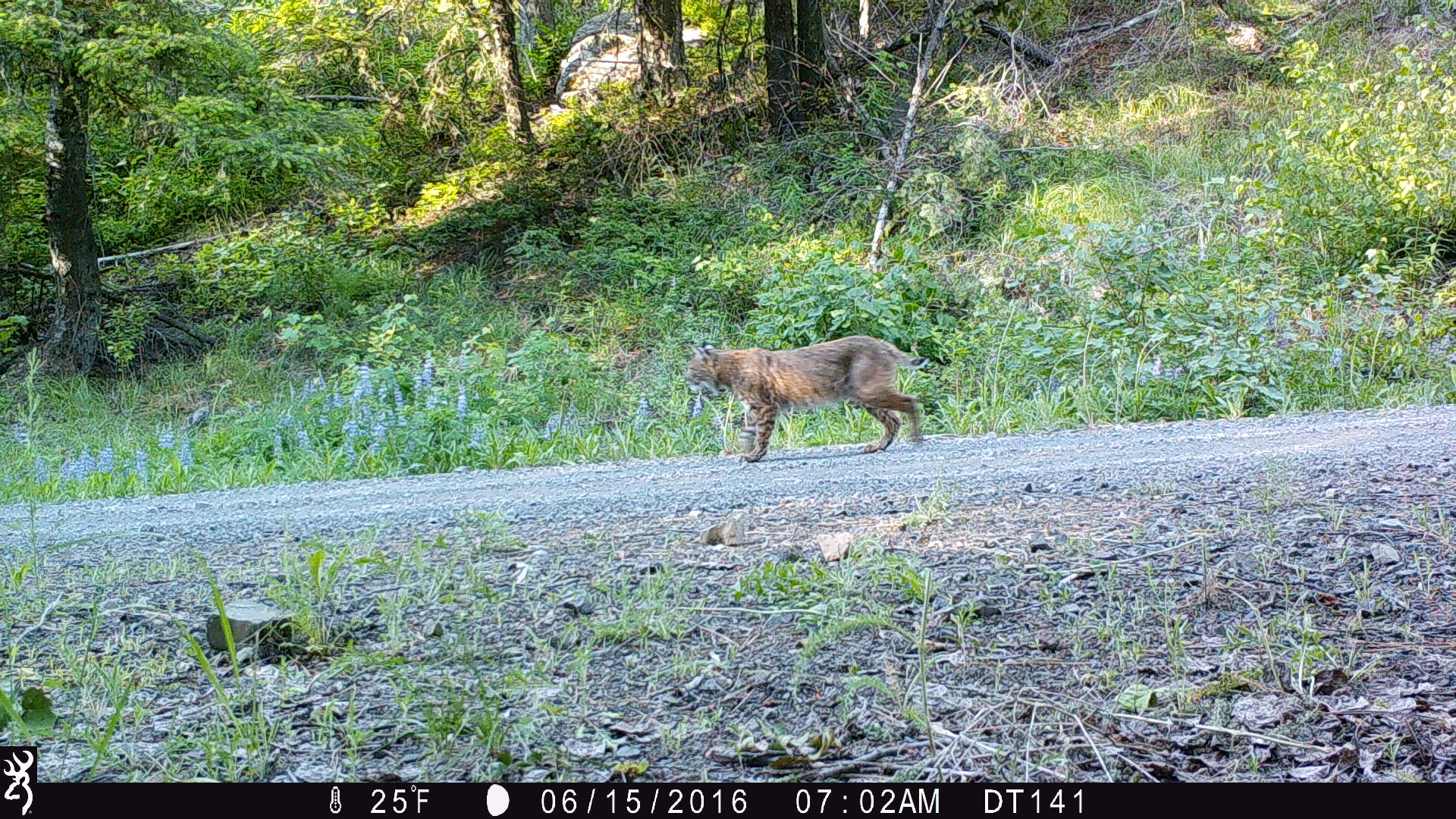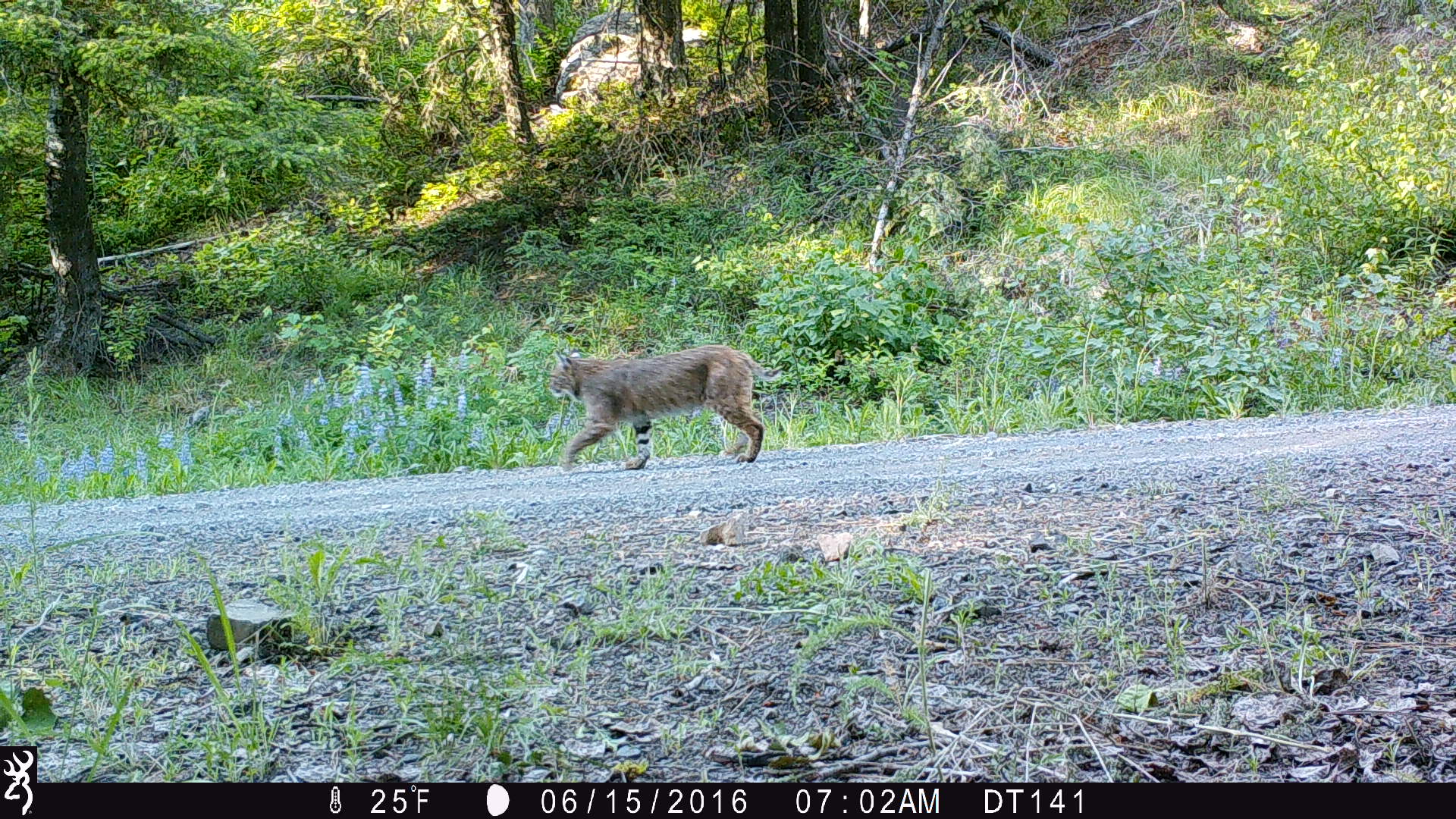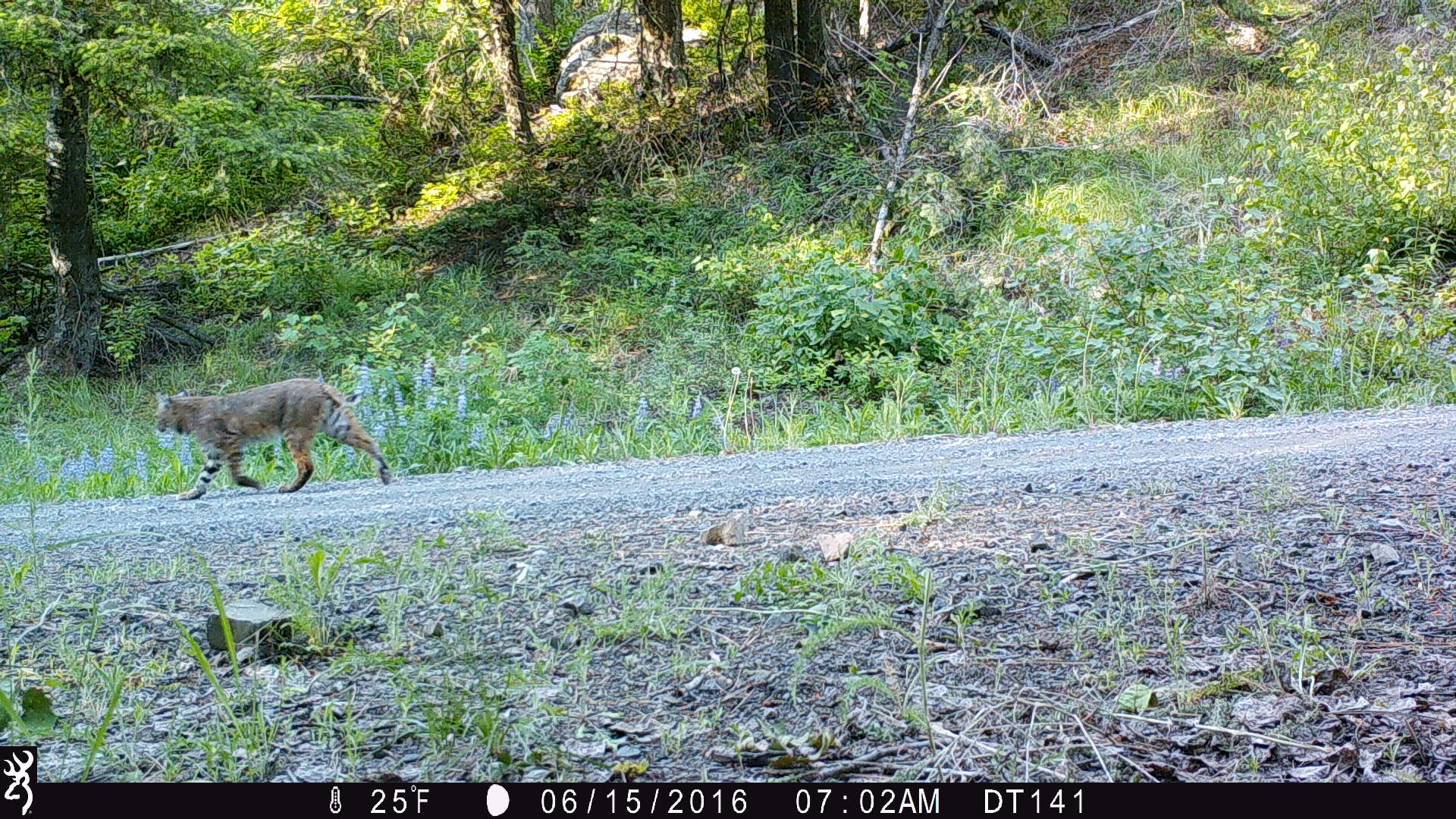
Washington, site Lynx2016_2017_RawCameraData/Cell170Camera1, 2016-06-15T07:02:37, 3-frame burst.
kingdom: Animalia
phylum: Chordata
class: Mammalia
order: Carnivora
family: Felidae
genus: Lynx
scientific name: Lynx rufus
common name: bobcat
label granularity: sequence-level